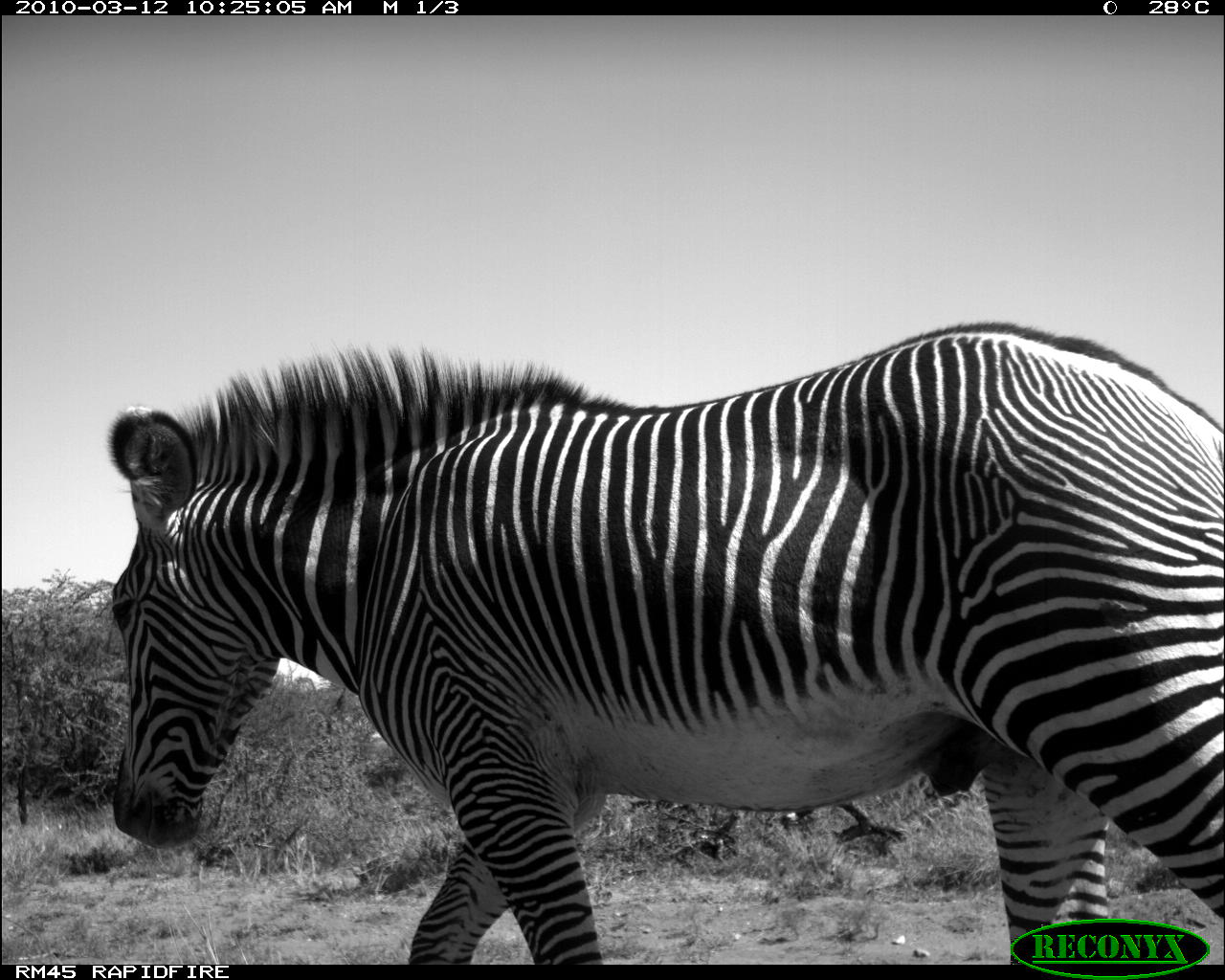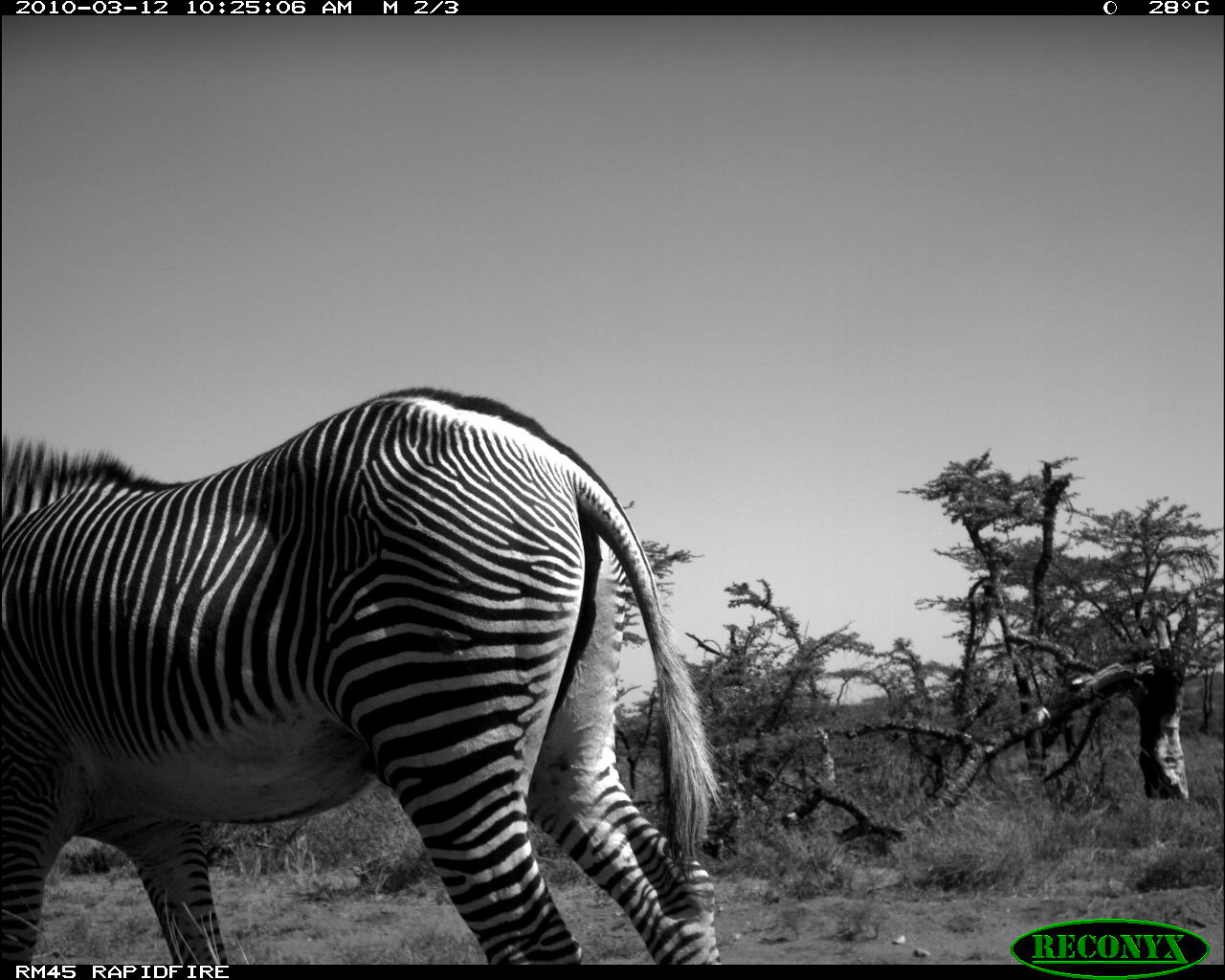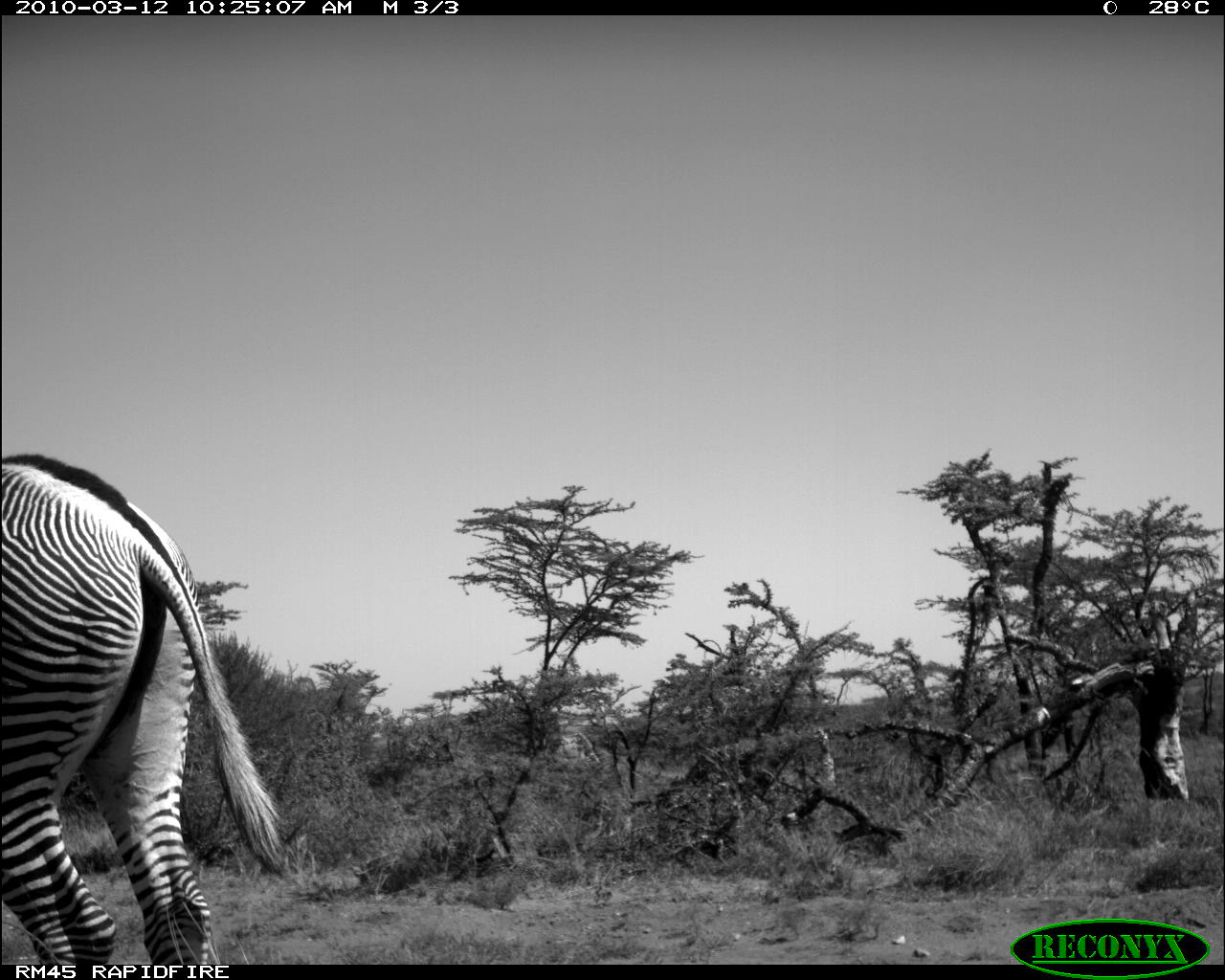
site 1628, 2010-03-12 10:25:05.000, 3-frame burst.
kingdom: Animalia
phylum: Chordata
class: Mammalia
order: Perissodactyla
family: Equidae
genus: Equus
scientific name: Equus grevyi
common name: grévy's zebra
Equus grevyi (grévy's zebra), count 1.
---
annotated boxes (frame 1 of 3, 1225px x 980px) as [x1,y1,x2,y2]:
equus grevyi: [108,322,1222,964]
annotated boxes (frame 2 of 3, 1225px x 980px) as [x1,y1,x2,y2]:
equus grevyi: [3,387,721,965]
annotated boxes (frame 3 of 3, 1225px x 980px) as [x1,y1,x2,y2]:
equus grevyi: [2,453,287,965]